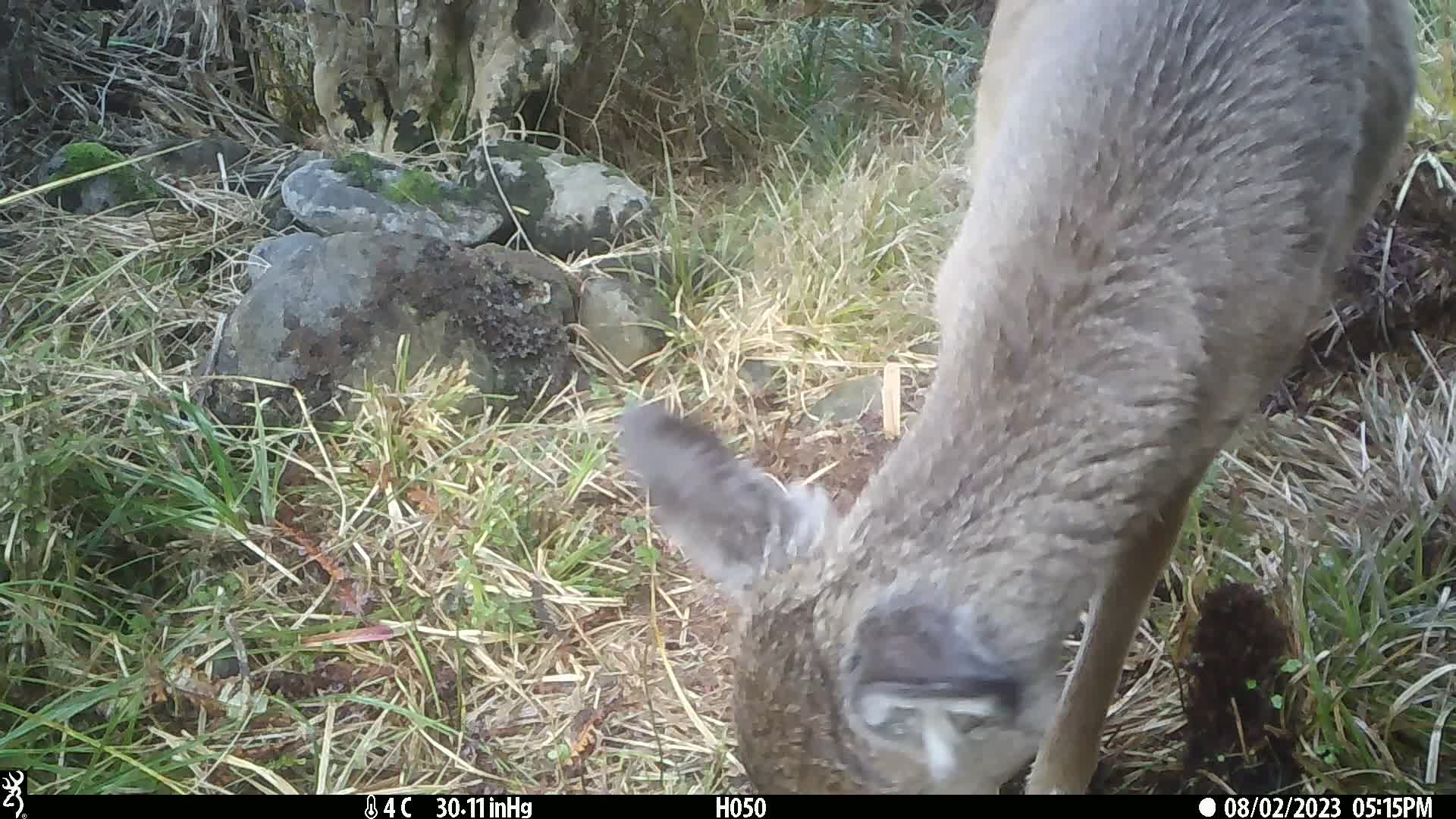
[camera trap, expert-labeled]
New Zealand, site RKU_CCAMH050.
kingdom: Animalia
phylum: Chordata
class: Mammalia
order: Artiodactyla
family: Cervidae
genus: Odocoileus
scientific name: Odocoileus virginianus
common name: white-tailed deer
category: white tailed deer